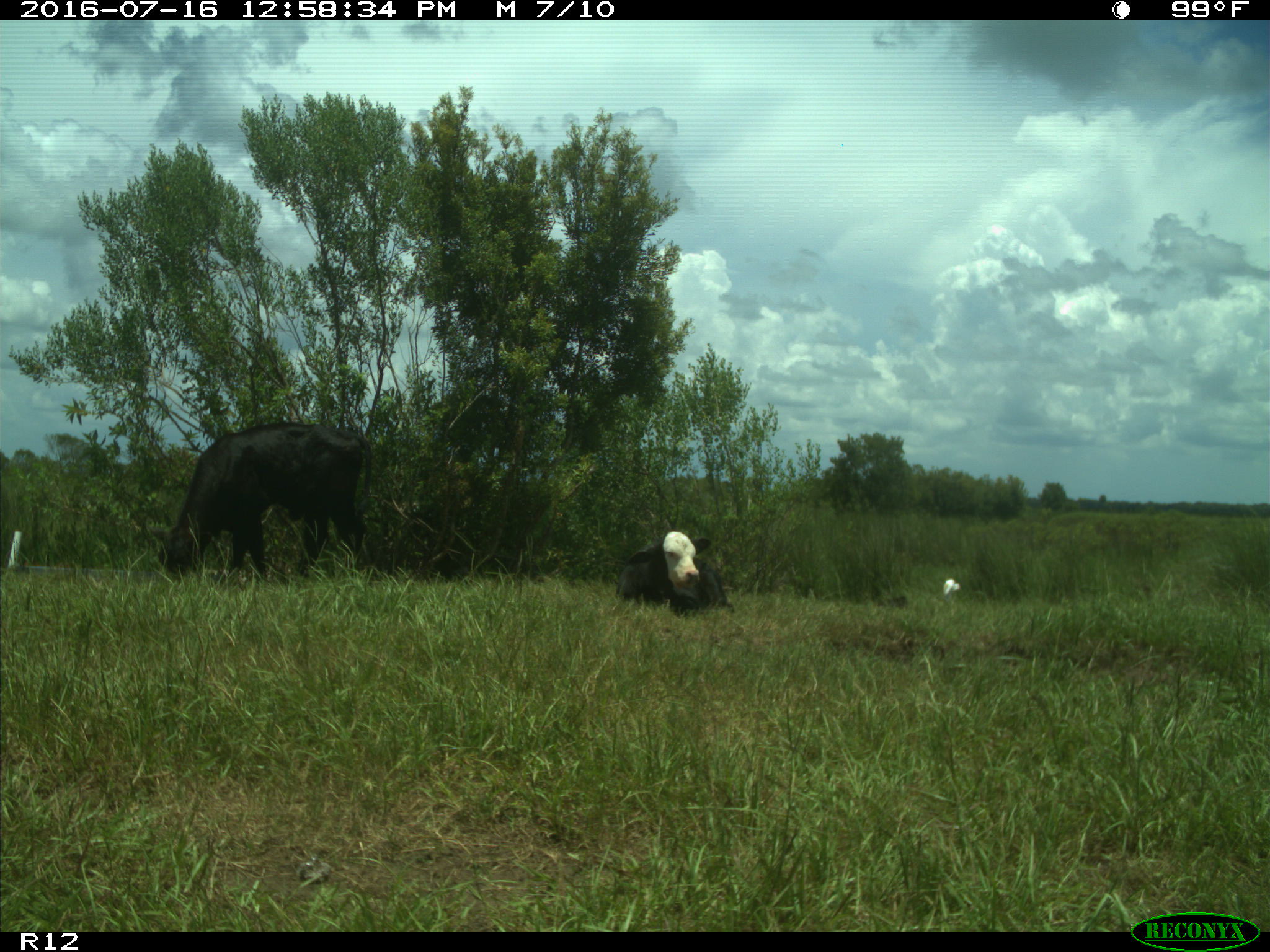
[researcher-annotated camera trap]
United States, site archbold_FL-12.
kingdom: Animalia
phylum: Chordata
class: Mammalia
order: Artiodactyla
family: Bovidae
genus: Bos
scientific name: Bos taurus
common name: domestic cow